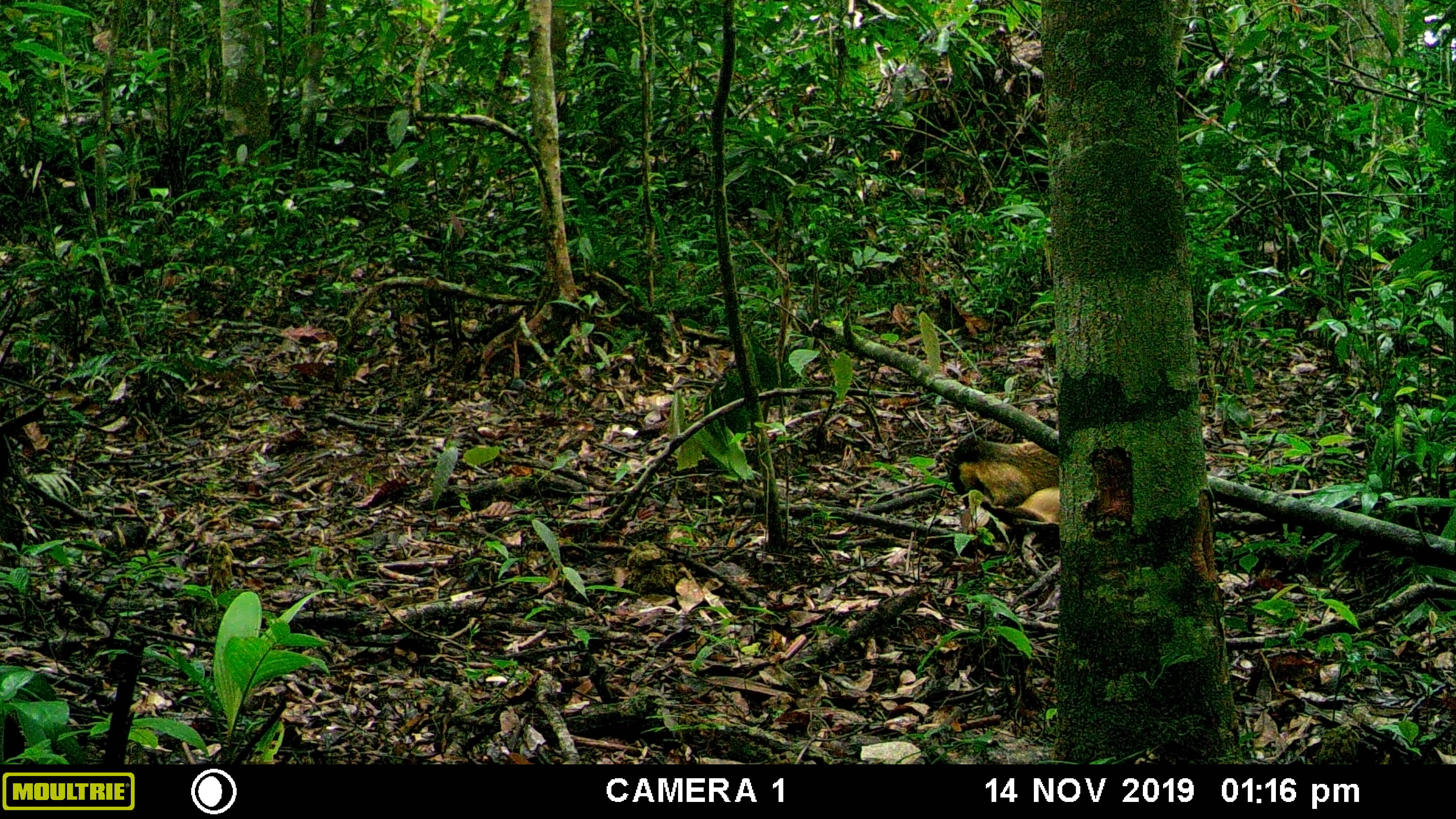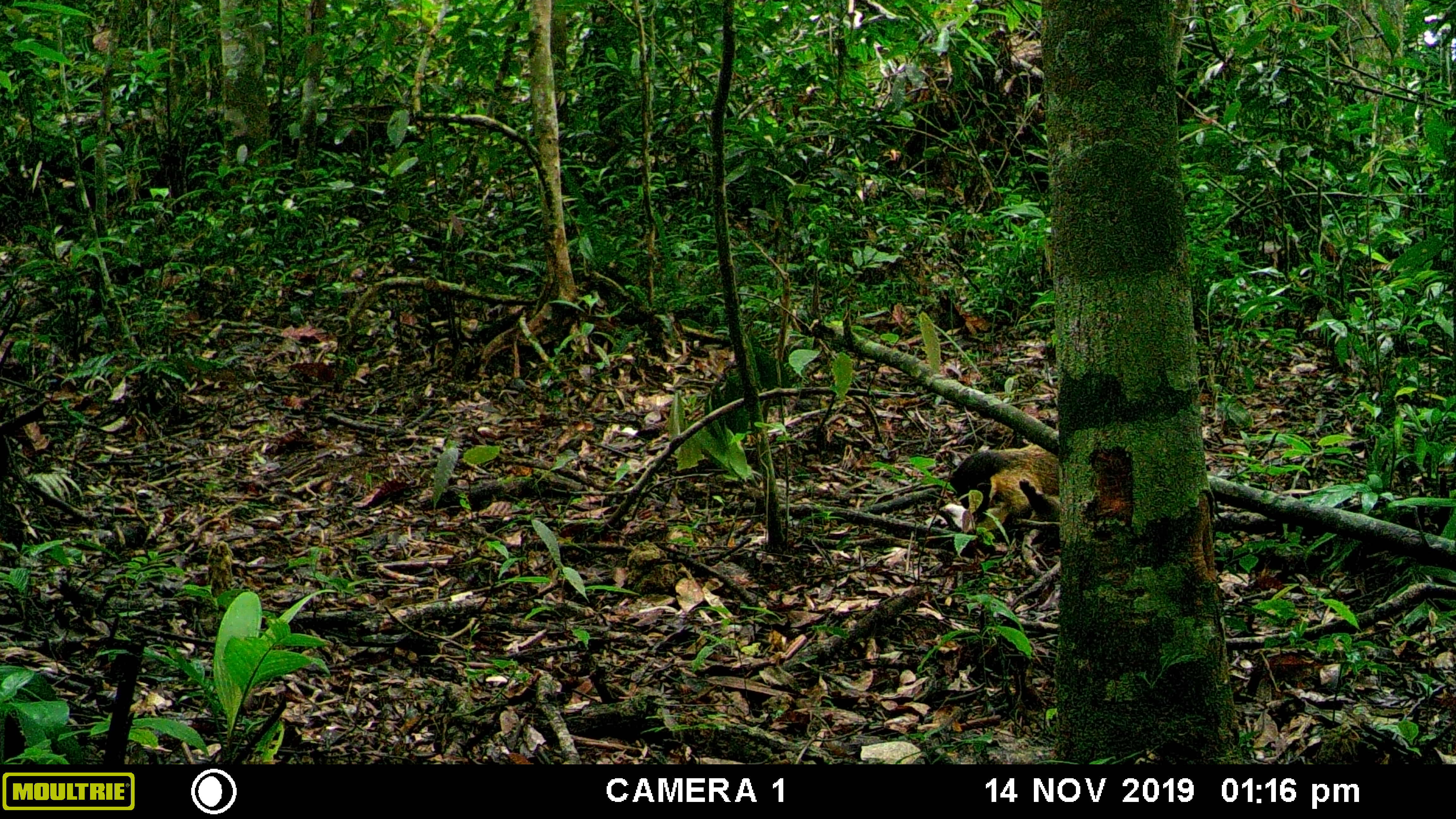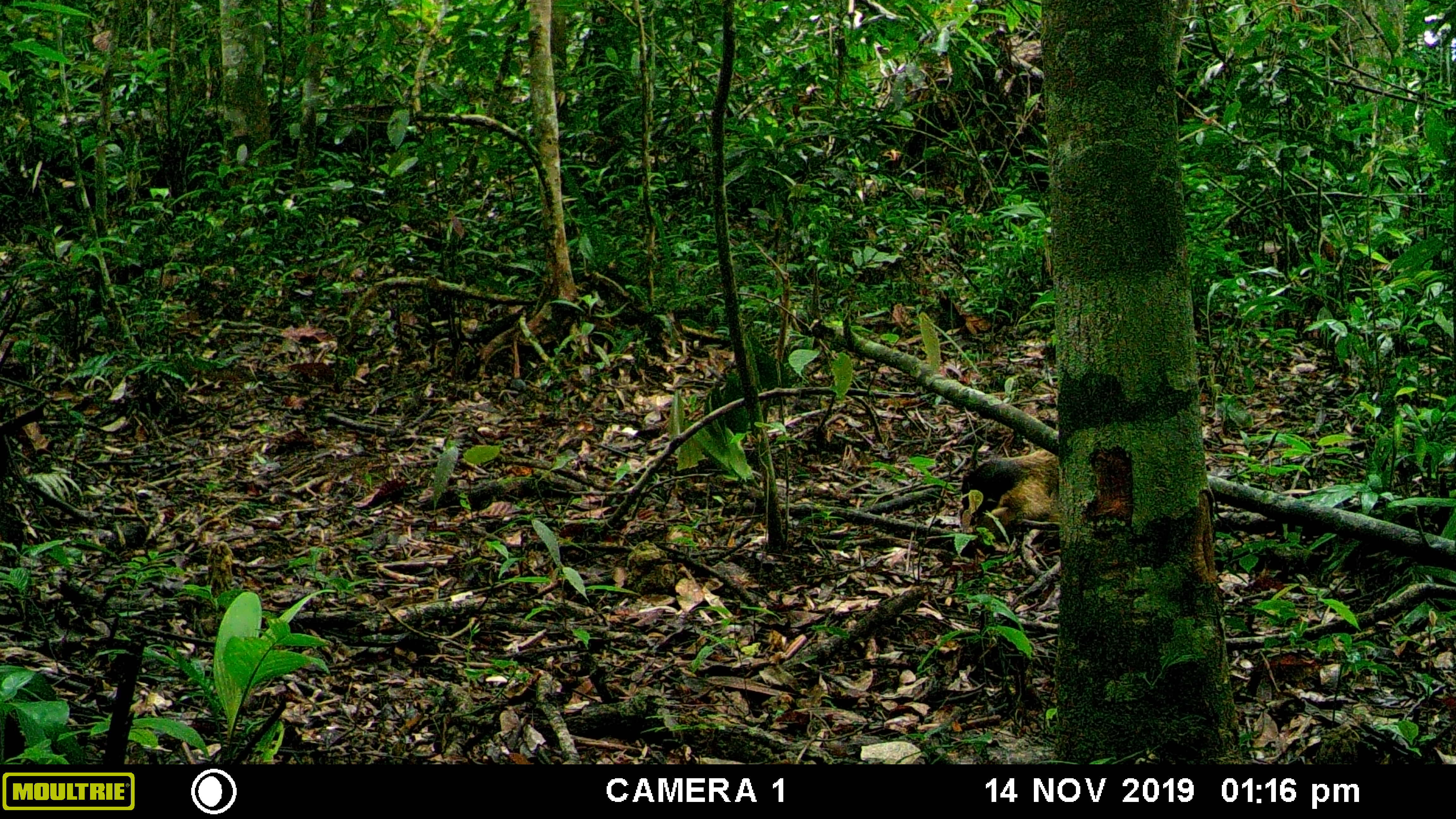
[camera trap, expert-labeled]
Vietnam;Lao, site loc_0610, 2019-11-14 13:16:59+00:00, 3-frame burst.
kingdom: Animalia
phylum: Chordata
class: Mammalia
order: Carnivora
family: Mustelidae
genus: Martes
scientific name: Martes flavigula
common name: yellow-throated marten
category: yellow throated marten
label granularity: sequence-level